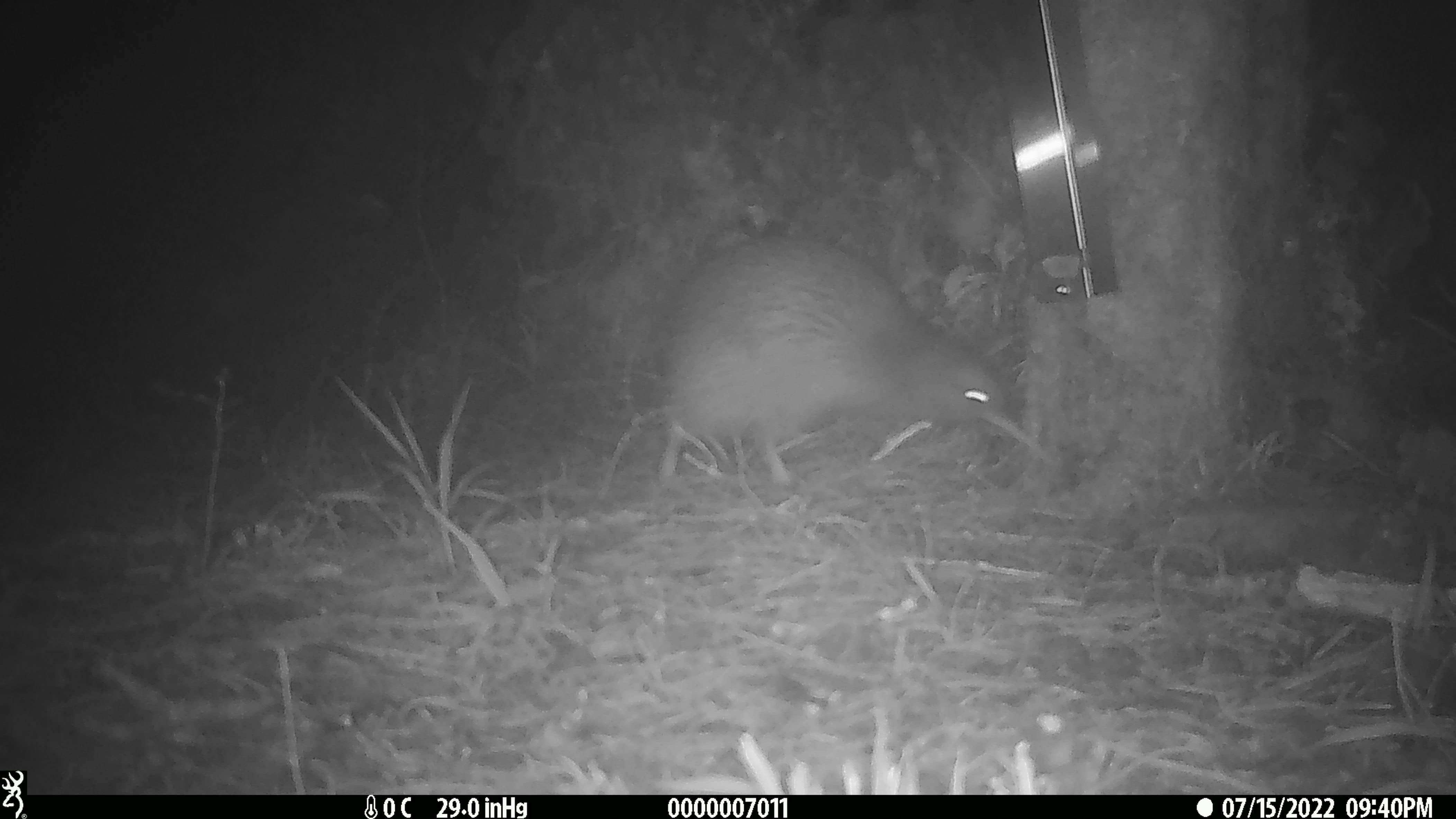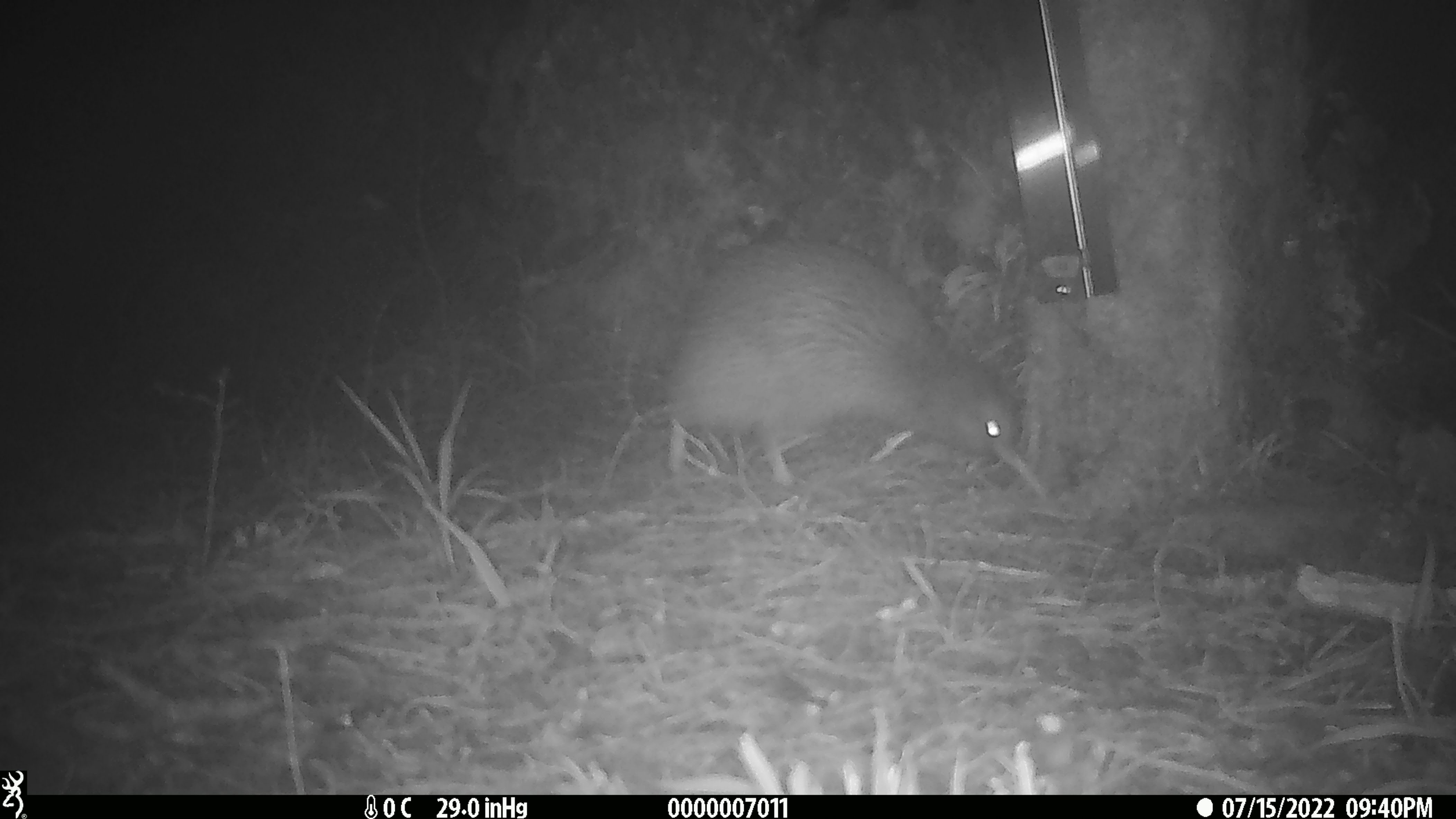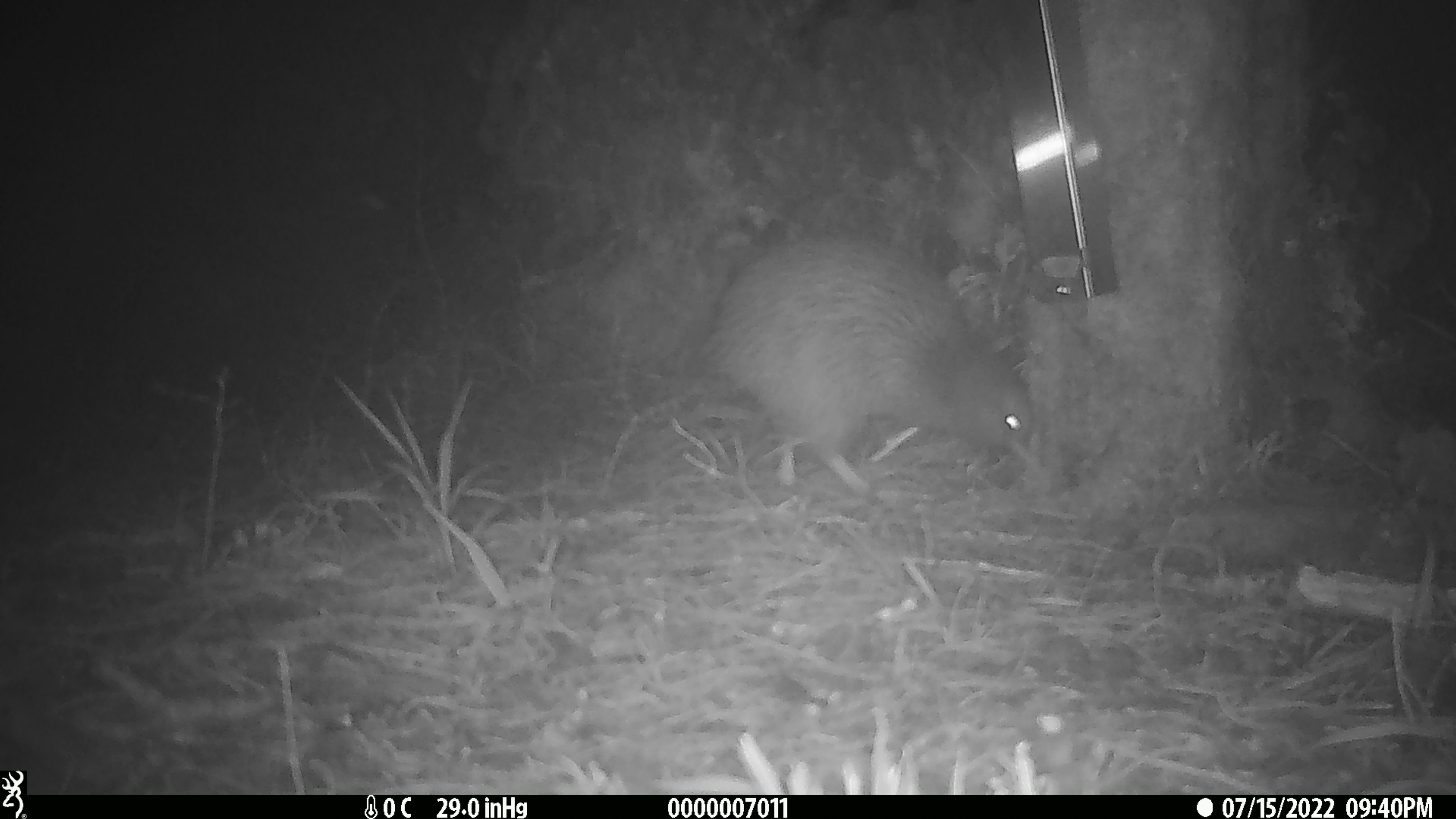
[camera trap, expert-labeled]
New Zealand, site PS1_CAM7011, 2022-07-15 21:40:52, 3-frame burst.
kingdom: Animalia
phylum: Chordata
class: Aves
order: Apterygiformes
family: Apterygidae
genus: Apteryx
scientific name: Apteryx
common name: kiwi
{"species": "kiwi (Apteryx)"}